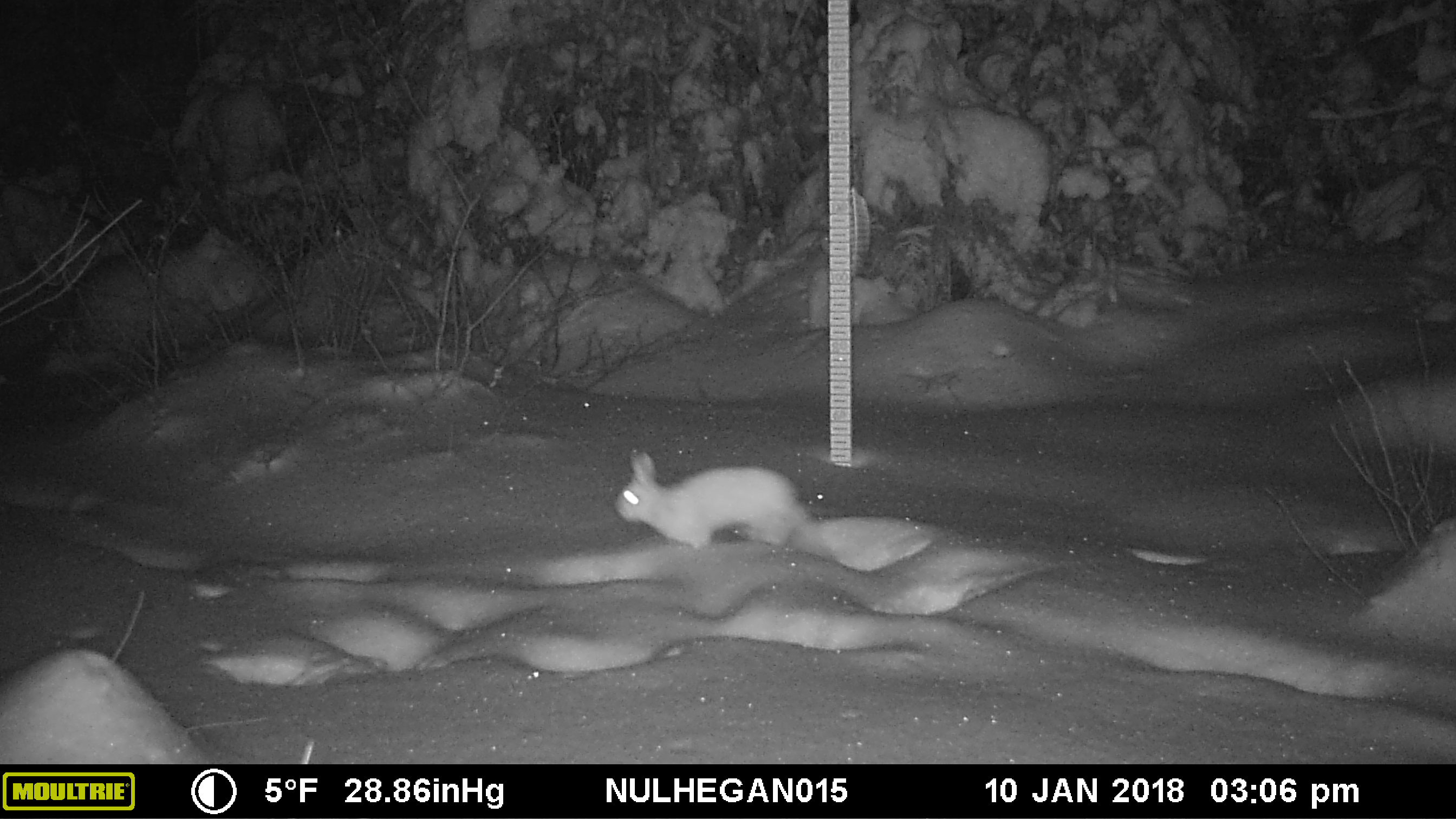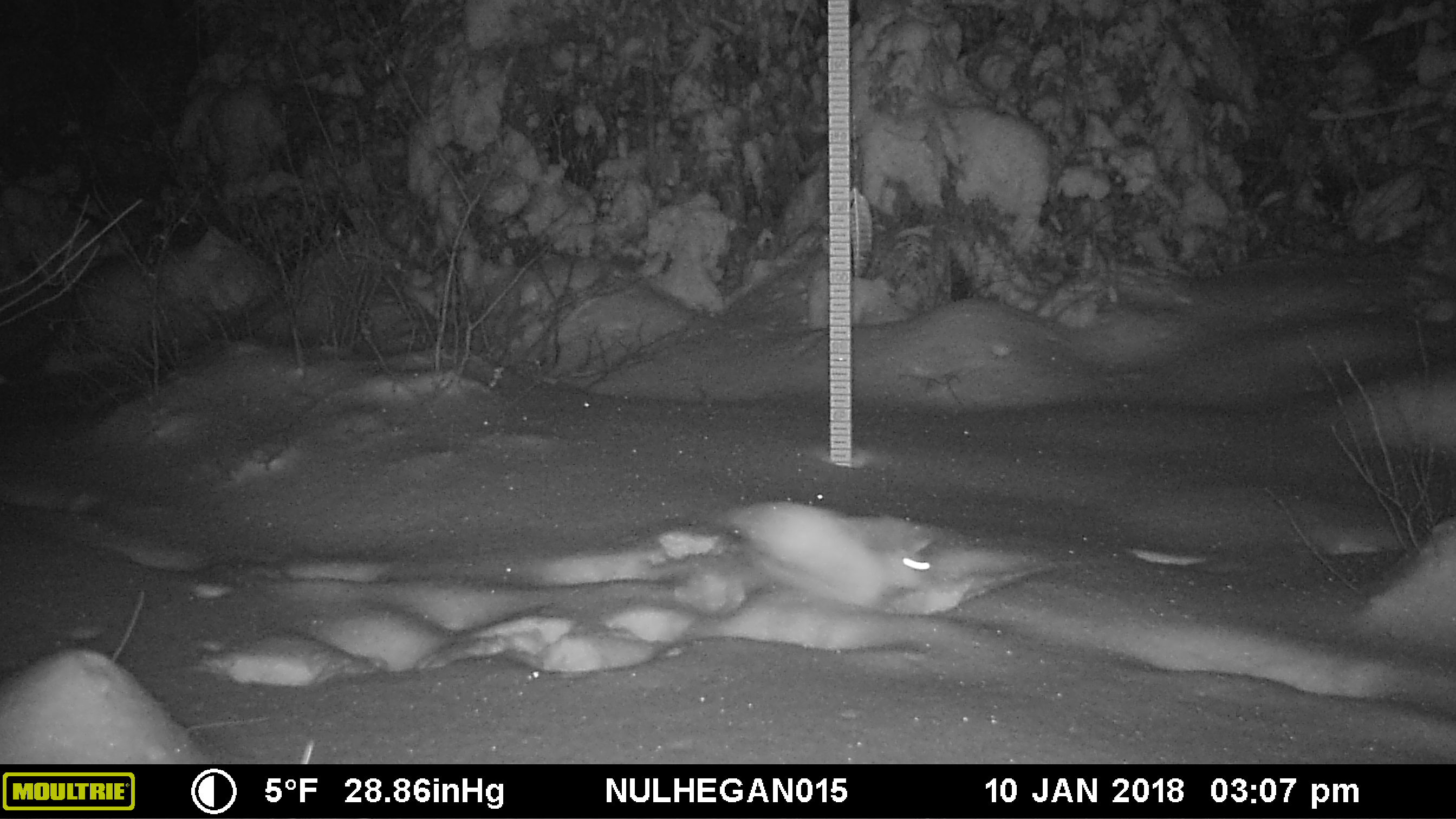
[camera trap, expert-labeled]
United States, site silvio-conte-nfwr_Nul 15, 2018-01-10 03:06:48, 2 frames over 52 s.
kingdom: Animalia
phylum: Chordata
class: Mammalia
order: Lagomorpha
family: Leporidae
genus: Lepus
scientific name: Lepus americanus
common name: snowshoe hare